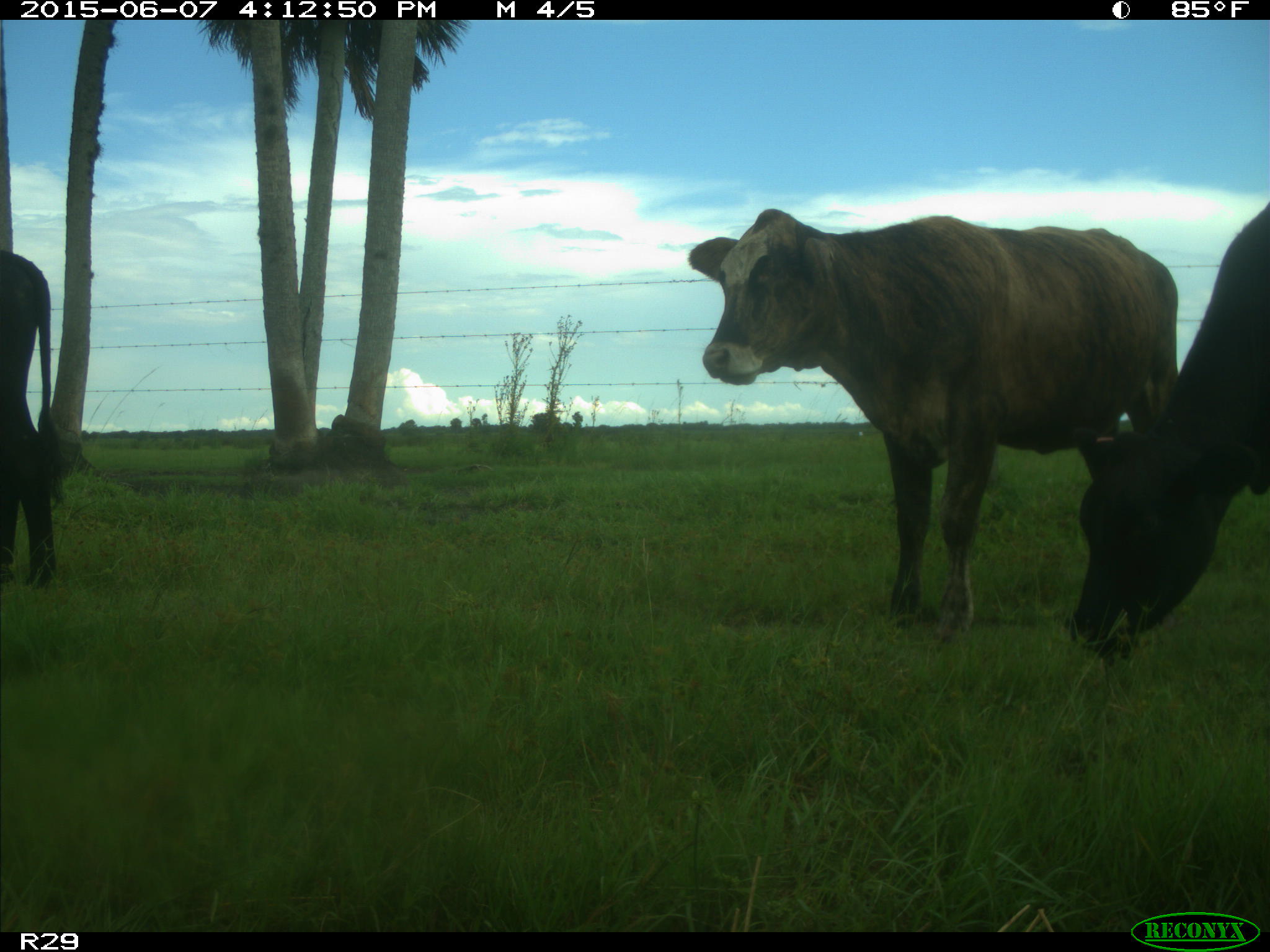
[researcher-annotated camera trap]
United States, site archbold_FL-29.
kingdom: Animalia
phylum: Chordata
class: Mammalia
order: Artiodactyla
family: Bovidae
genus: Bos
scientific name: Bos taurus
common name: domestic cow